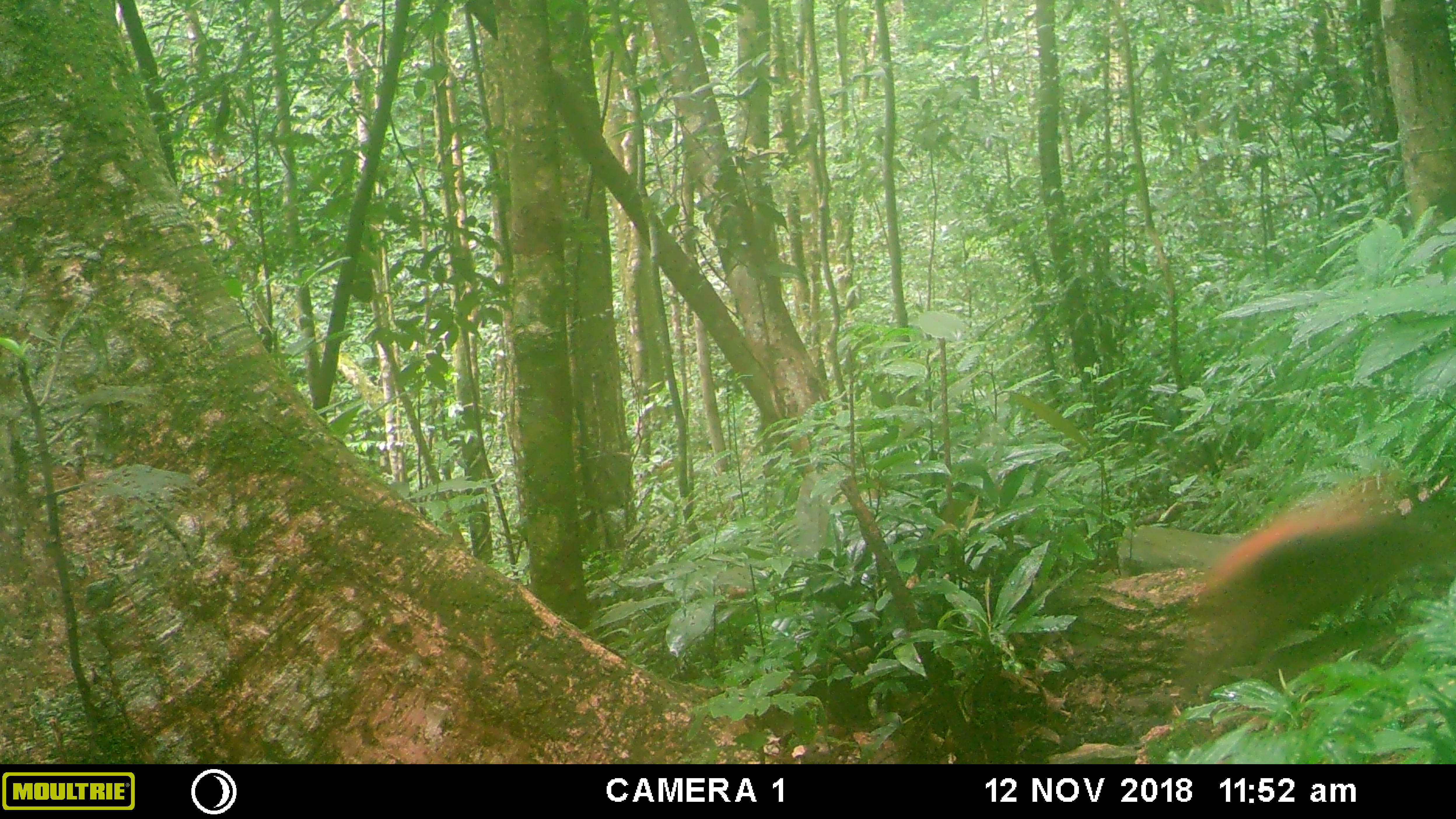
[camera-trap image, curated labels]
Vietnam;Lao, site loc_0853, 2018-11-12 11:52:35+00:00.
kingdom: Animalia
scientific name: Animalia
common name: animal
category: unidentified animal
Unidentified animal (animal) (Animalia). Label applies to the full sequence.